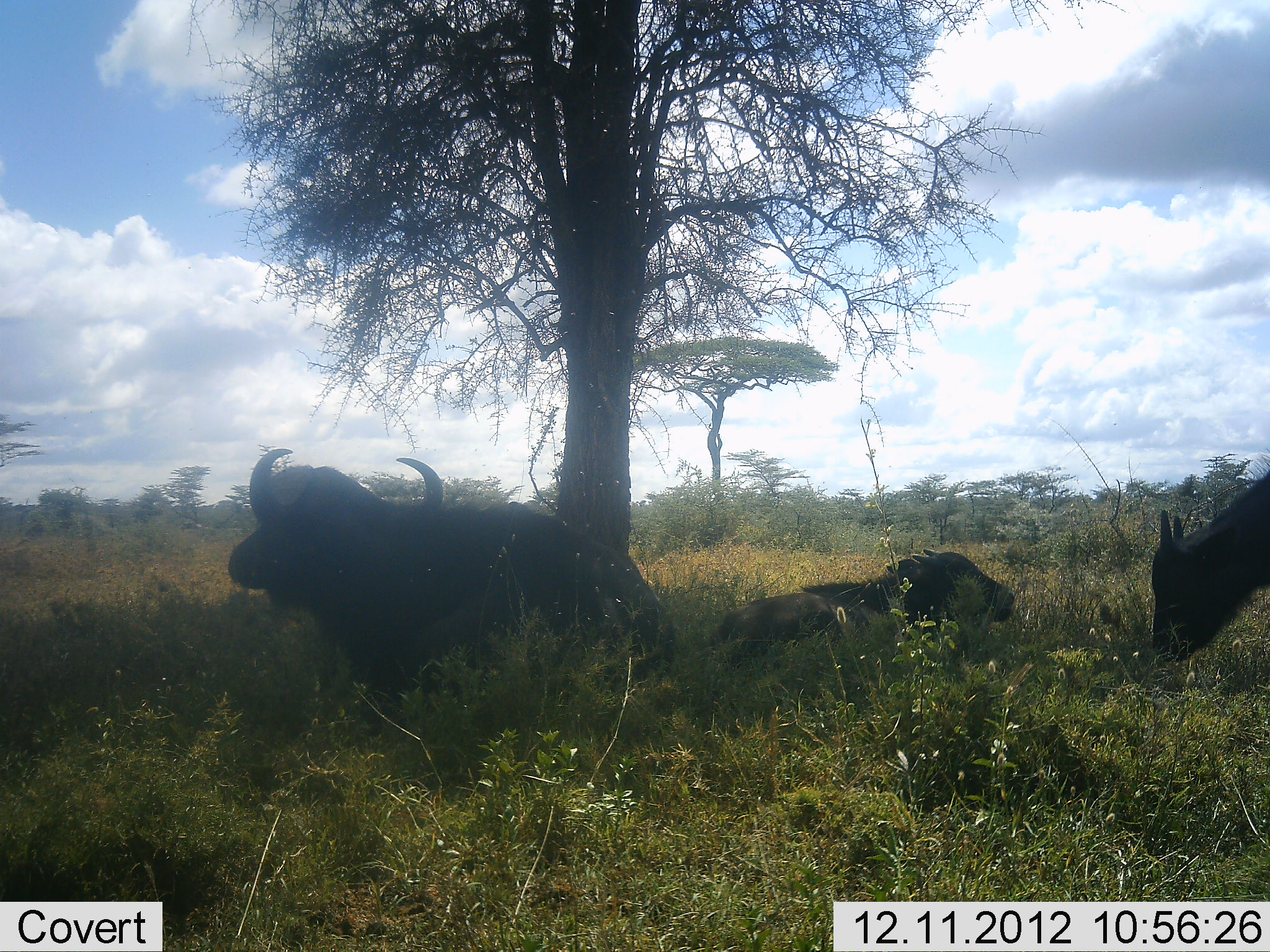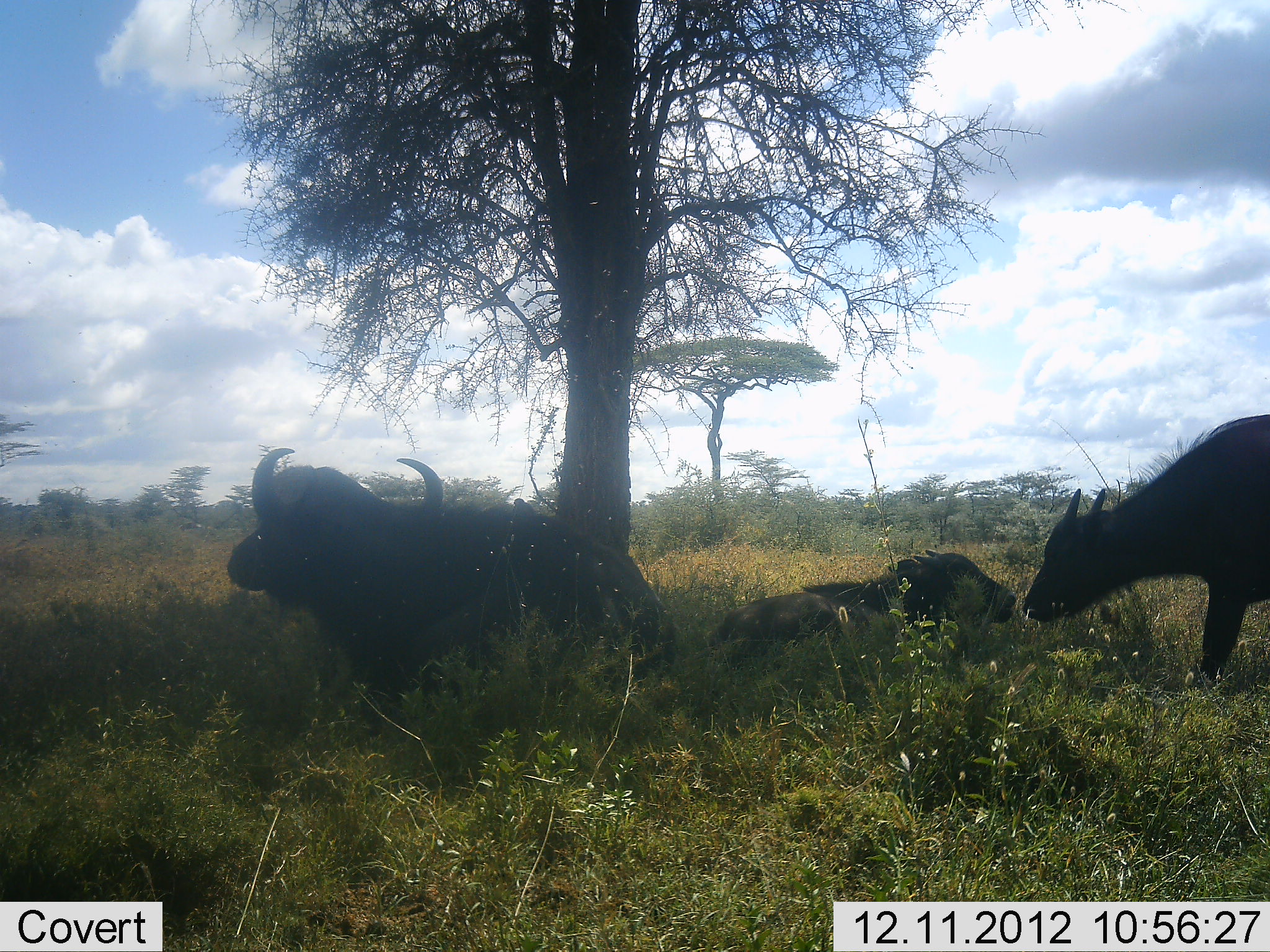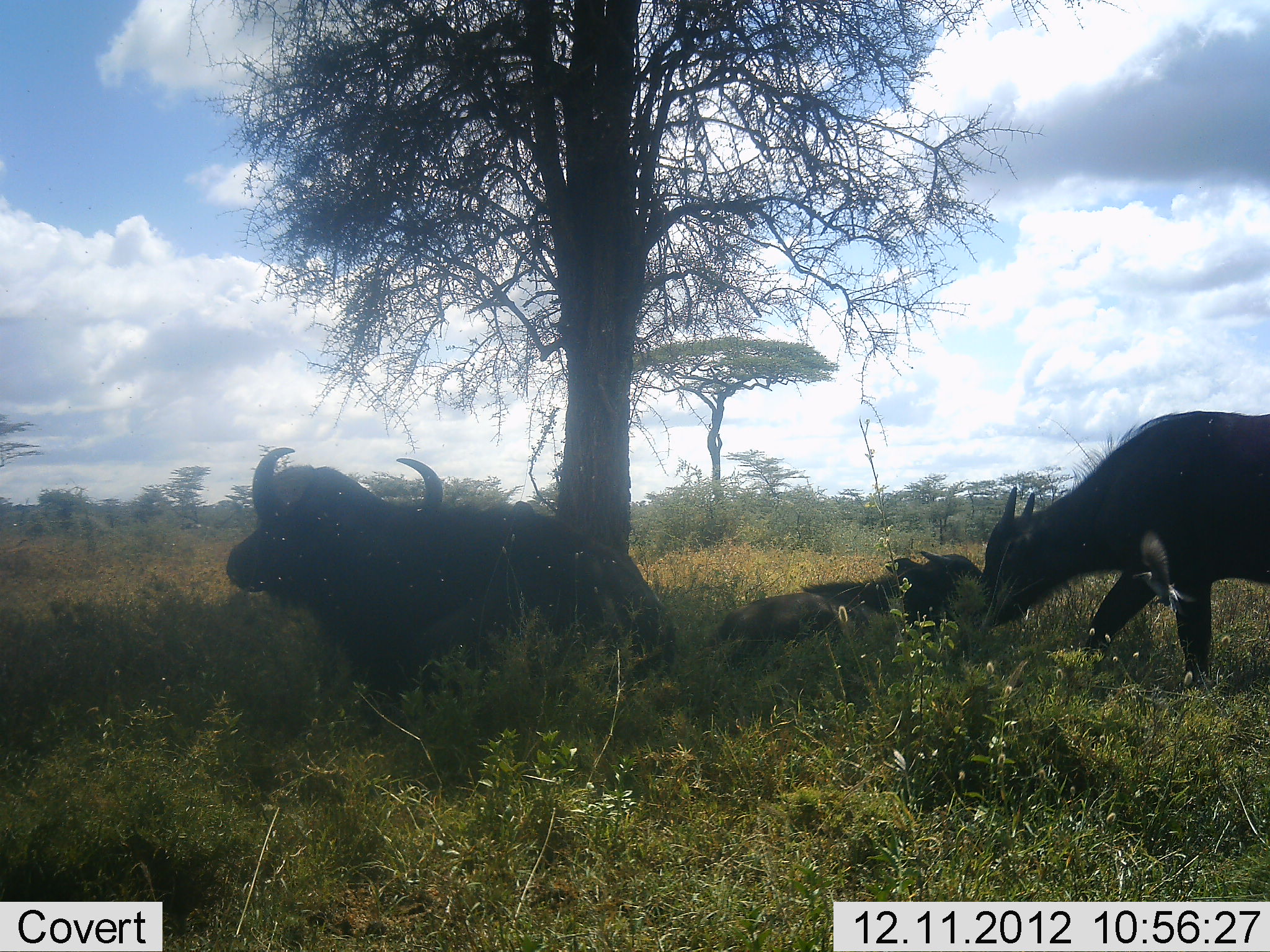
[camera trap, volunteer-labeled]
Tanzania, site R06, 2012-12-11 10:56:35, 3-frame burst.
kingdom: Animalia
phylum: Chordata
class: Mammalia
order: Artiodactyla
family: Bovidae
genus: Syncerus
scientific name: Syncerus caffer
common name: cape buffalo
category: buffalo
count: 3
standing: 45%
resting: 91%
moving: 45%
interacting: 9%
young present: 45%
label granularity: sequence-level